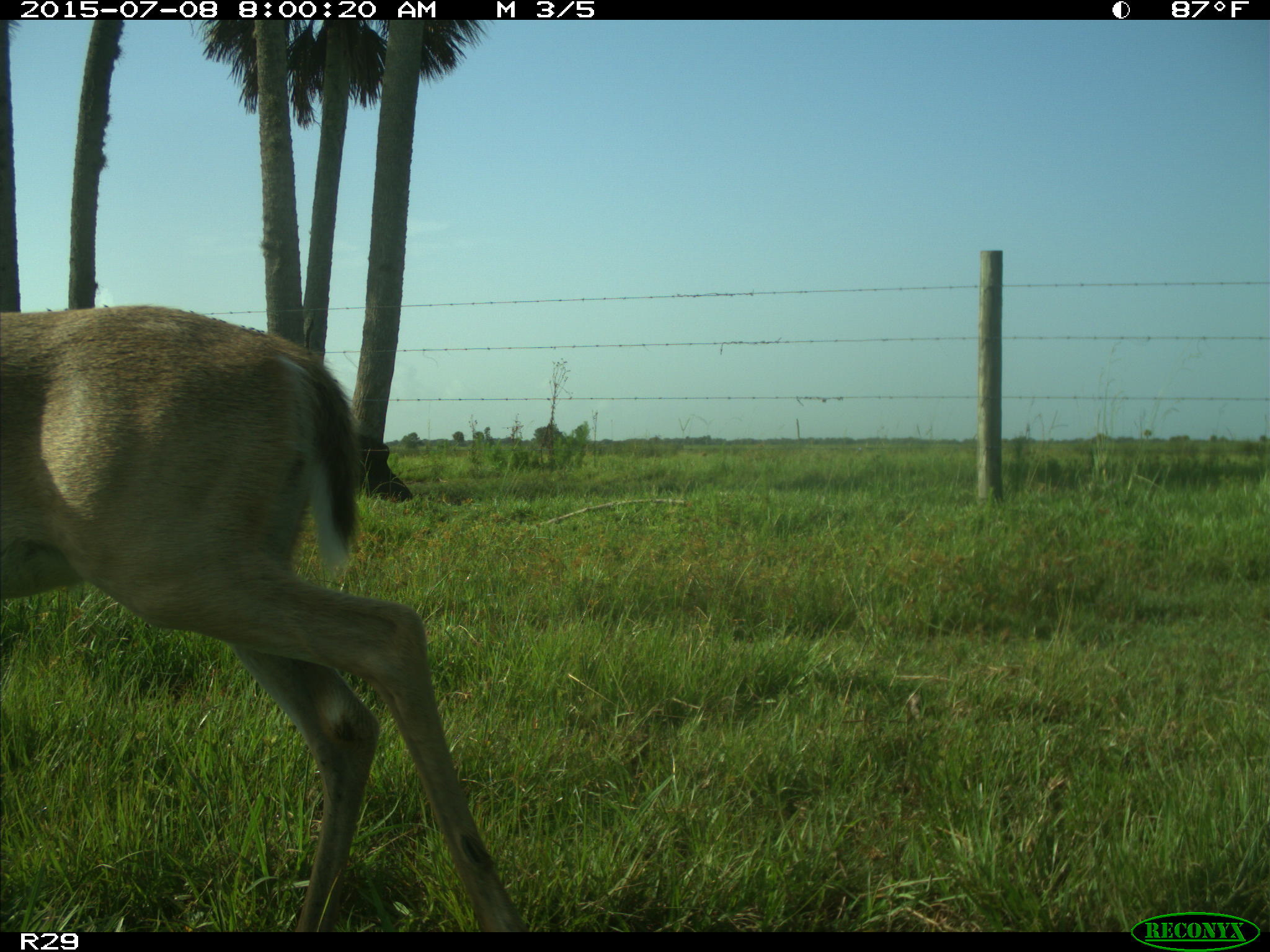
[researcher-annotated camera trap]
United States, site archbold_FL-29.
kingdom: Animalia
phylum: Chordata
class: Mammalia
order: Artiodactyla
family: Cervidae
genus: Odocoileus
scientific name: Odocoileus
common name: deer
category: unidentified deer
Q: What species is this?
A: Unidentified deer (deer) (Odocoileus).